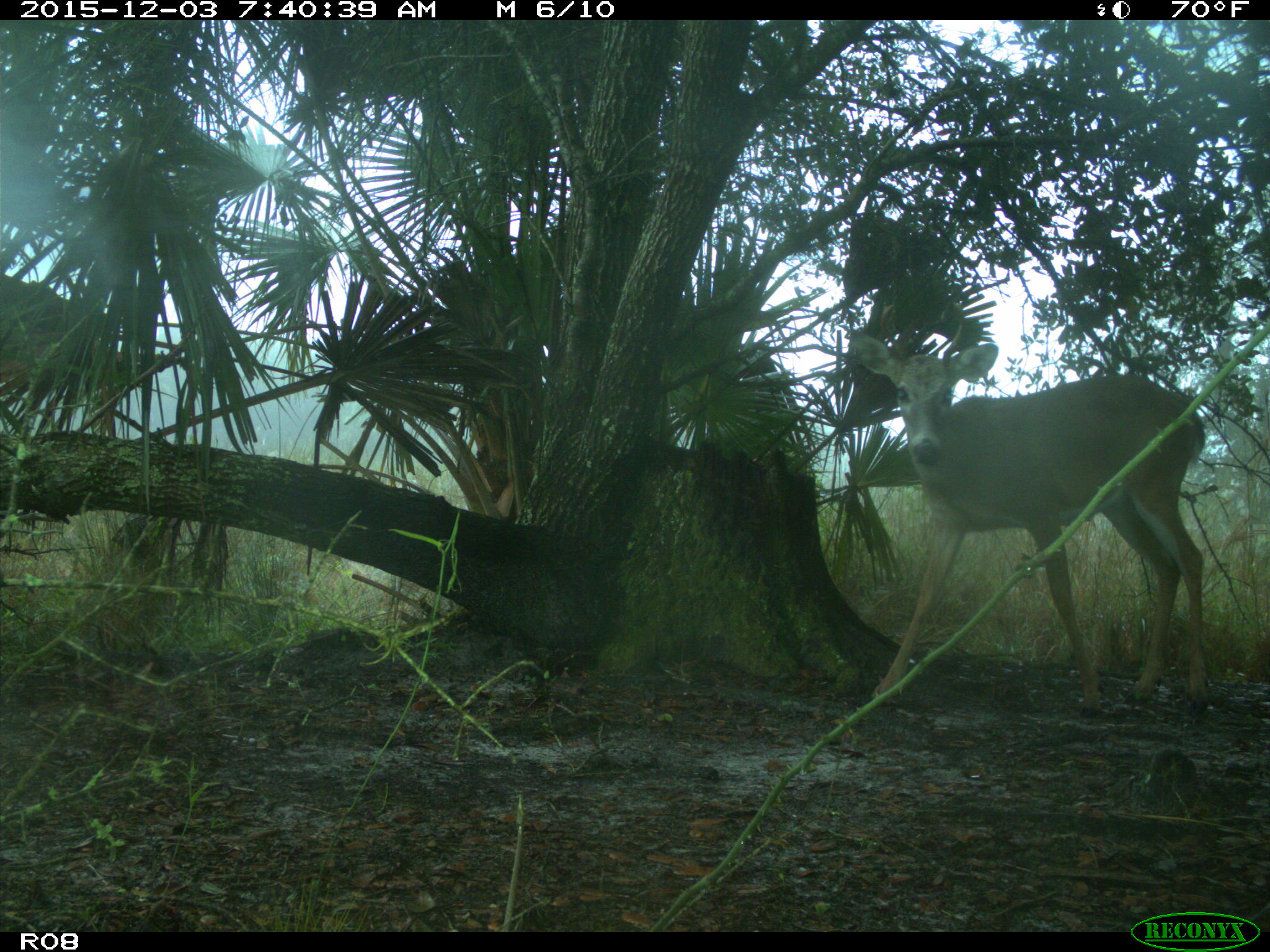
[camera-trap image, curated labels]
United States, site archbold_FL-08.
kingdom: Animalia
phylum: Chordata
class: Mammalia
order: Artiodactyla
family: Cervidae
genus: Odocoileus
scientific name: Odocoileus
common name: deer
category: unidentified deer